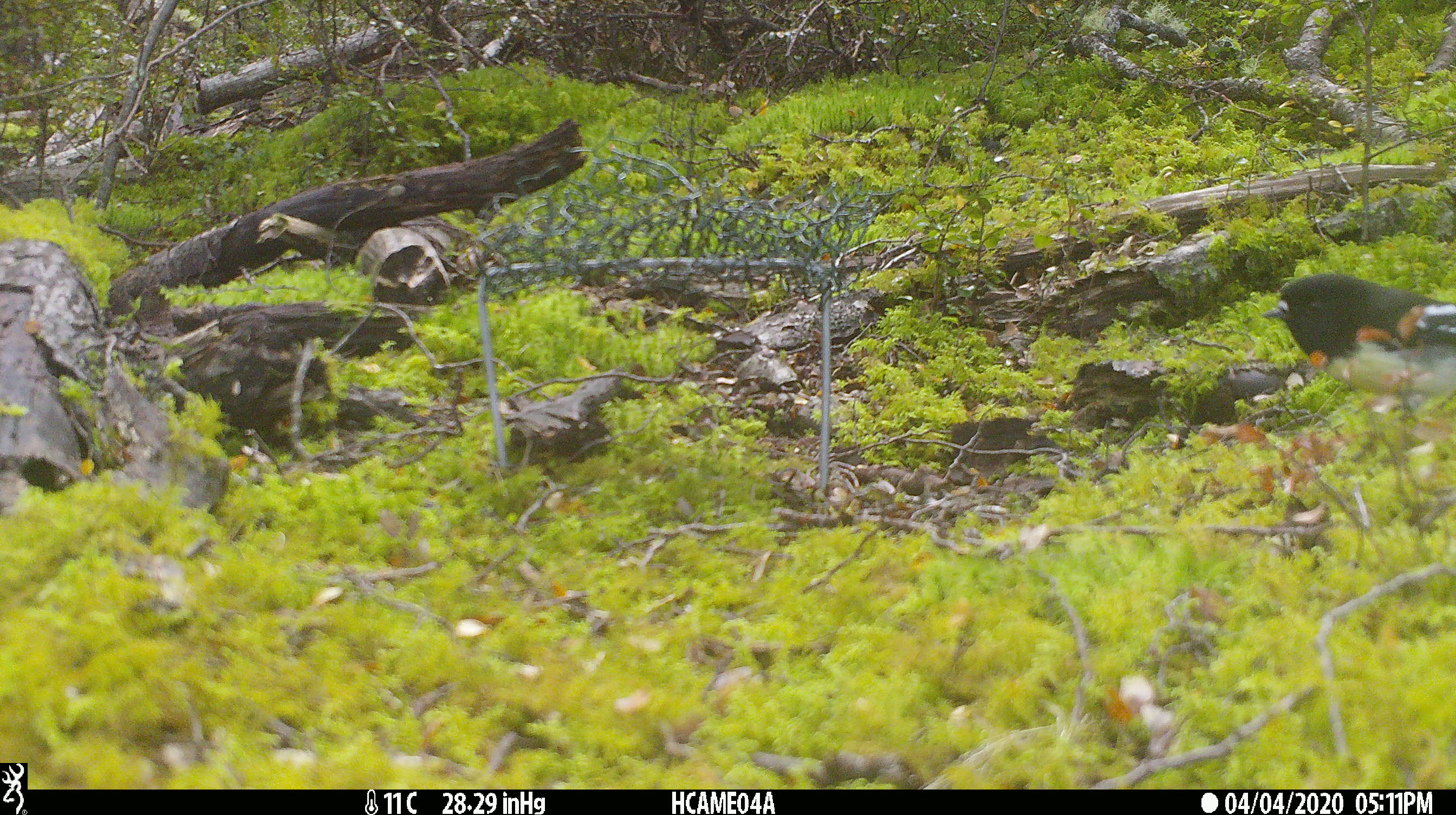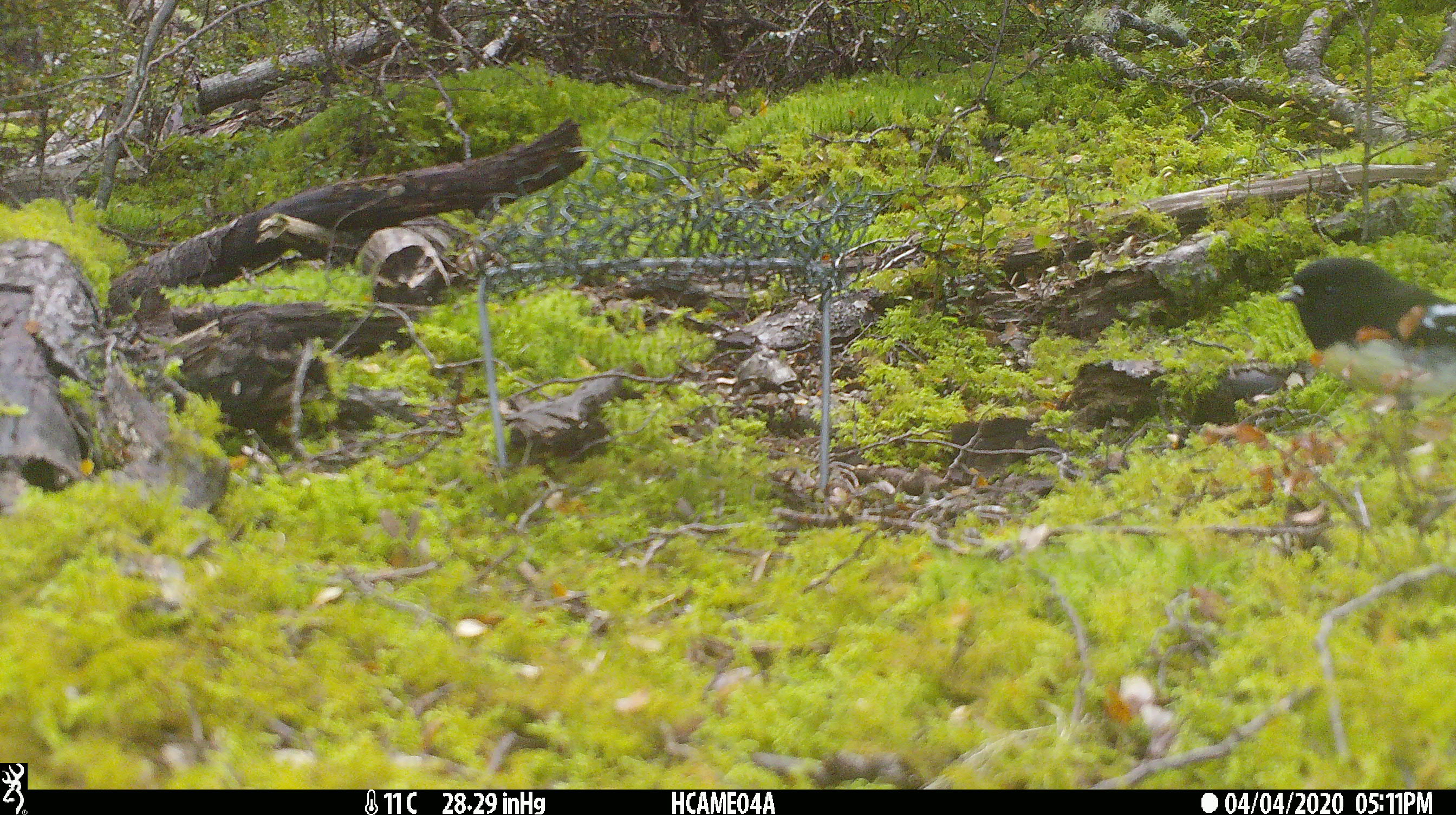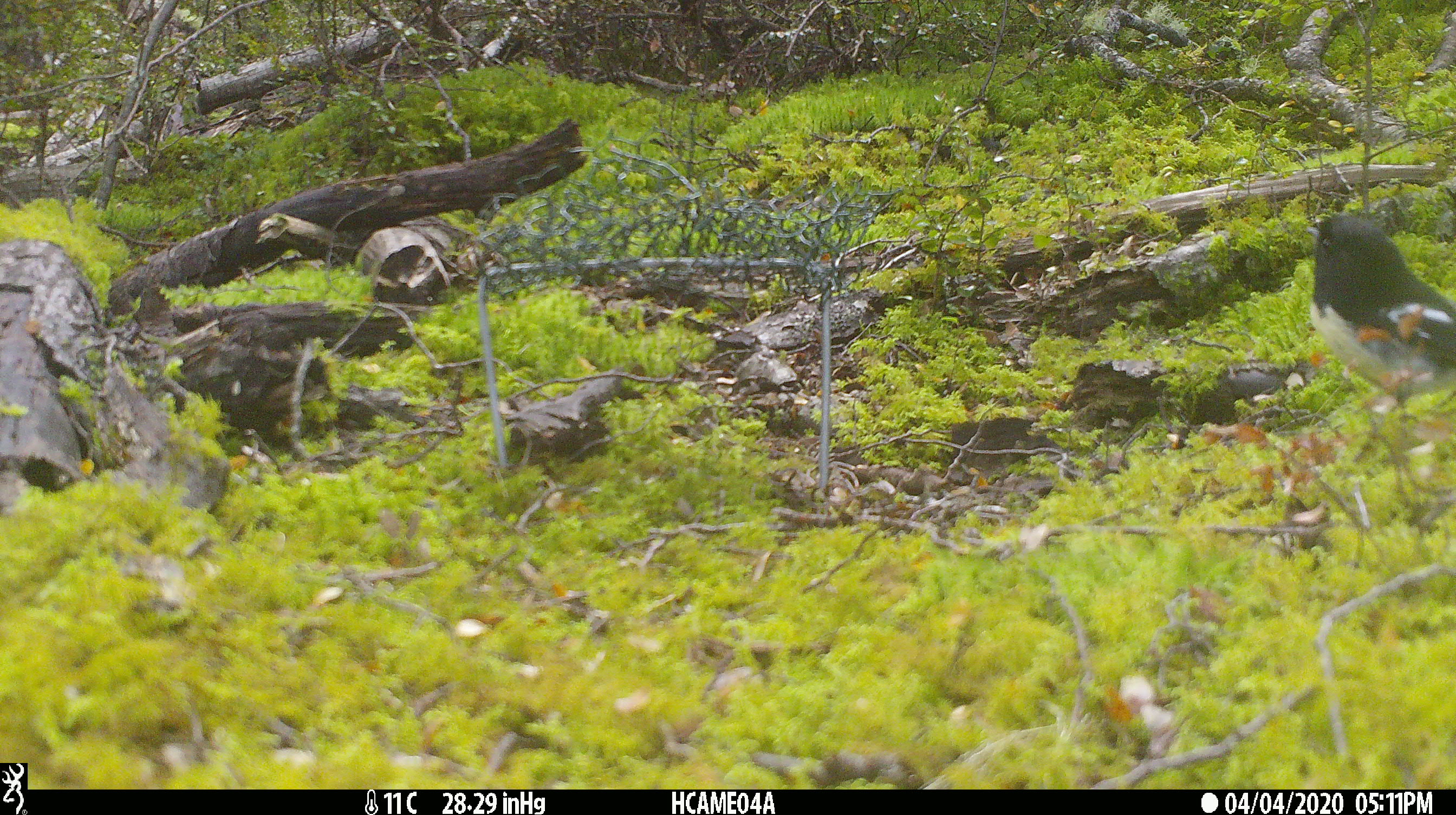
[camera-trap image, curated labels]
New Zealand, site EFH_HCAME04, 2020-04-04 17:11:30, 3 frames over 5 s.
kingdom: Animalia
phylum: Chordata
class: Aves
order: Passeriformes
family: Petroicidae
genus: Petroica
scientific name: Petroica macrocephala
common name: tomtit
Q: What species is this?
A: Tomtit (Petroica macrocephala).